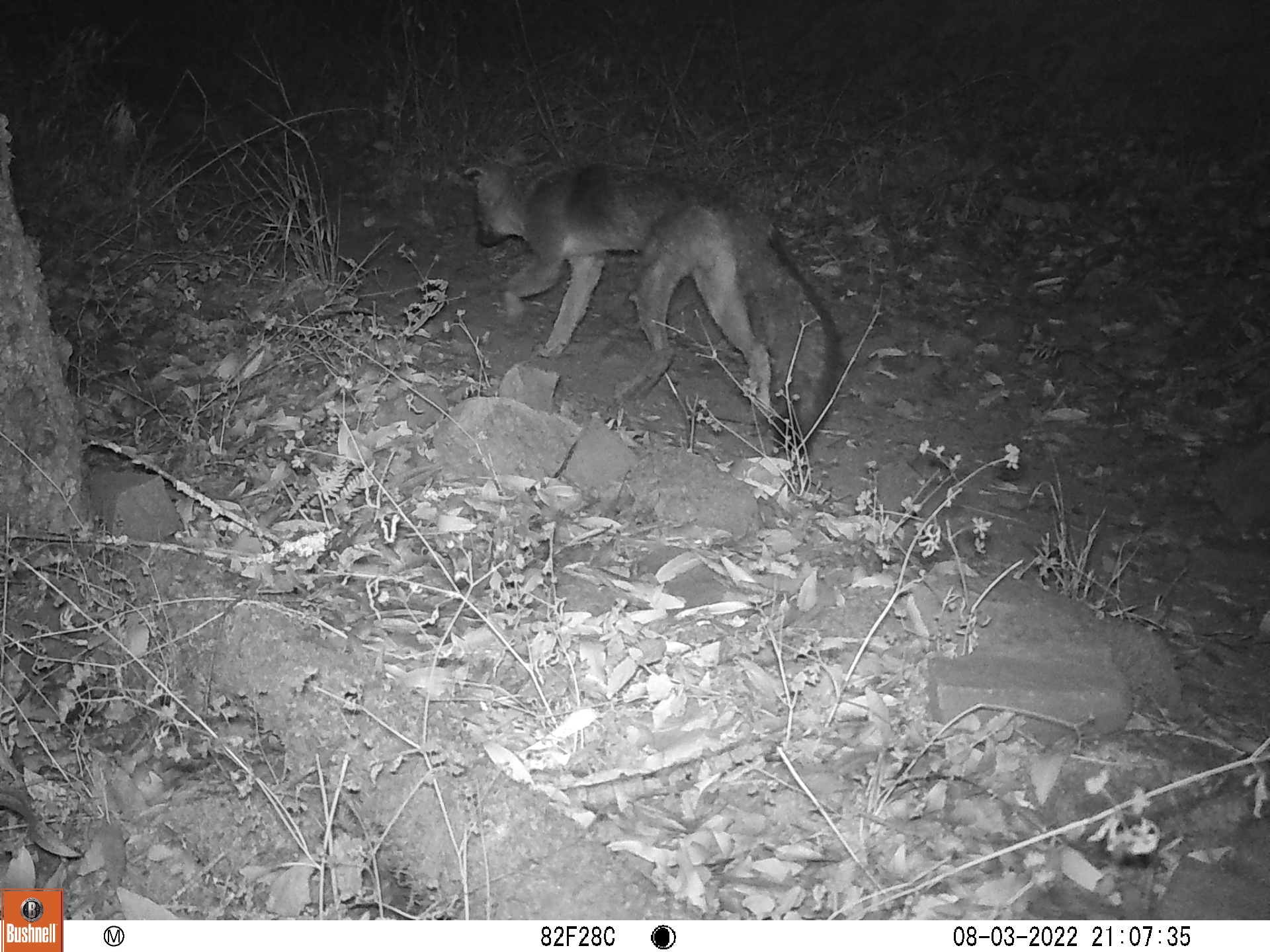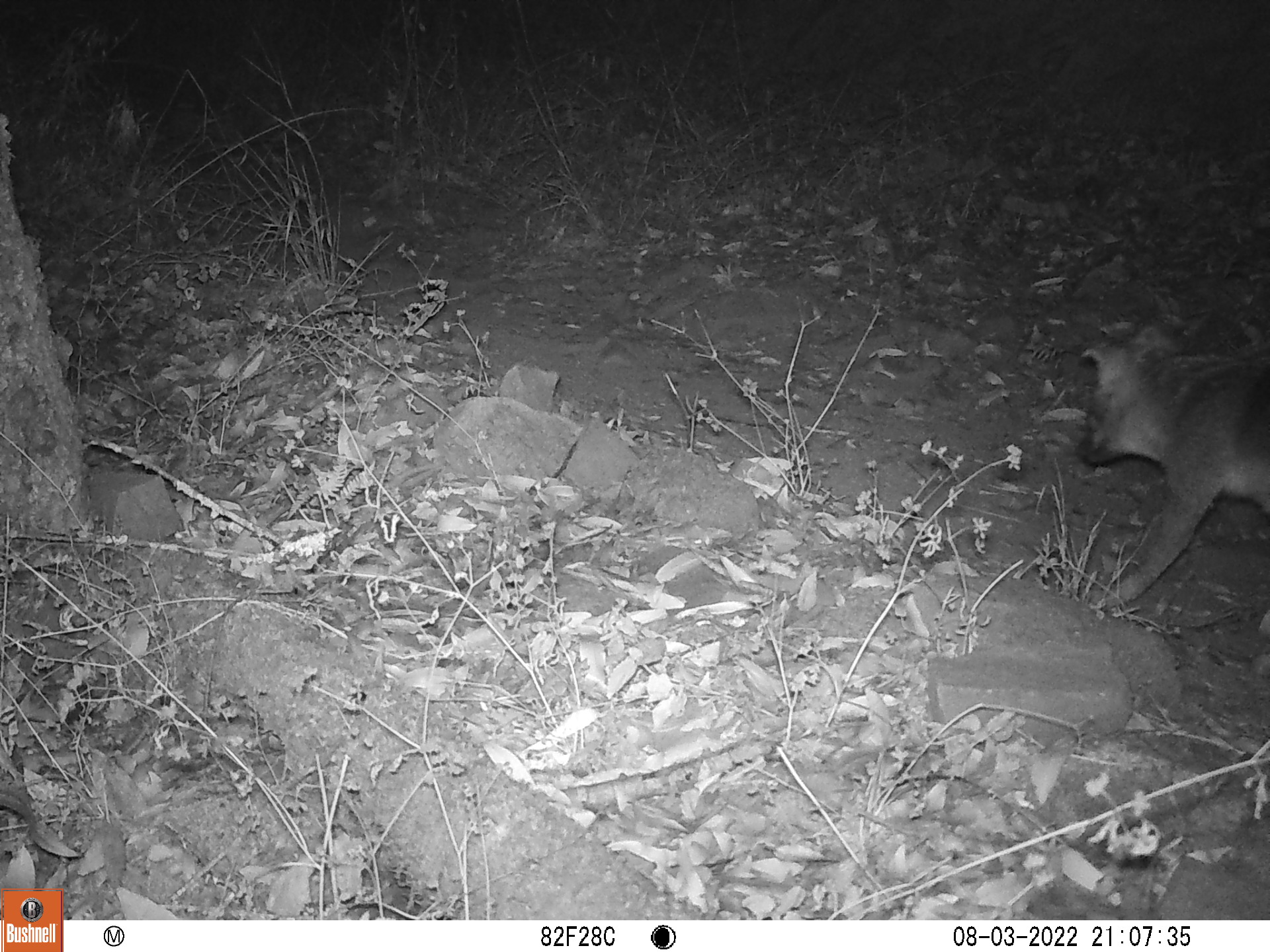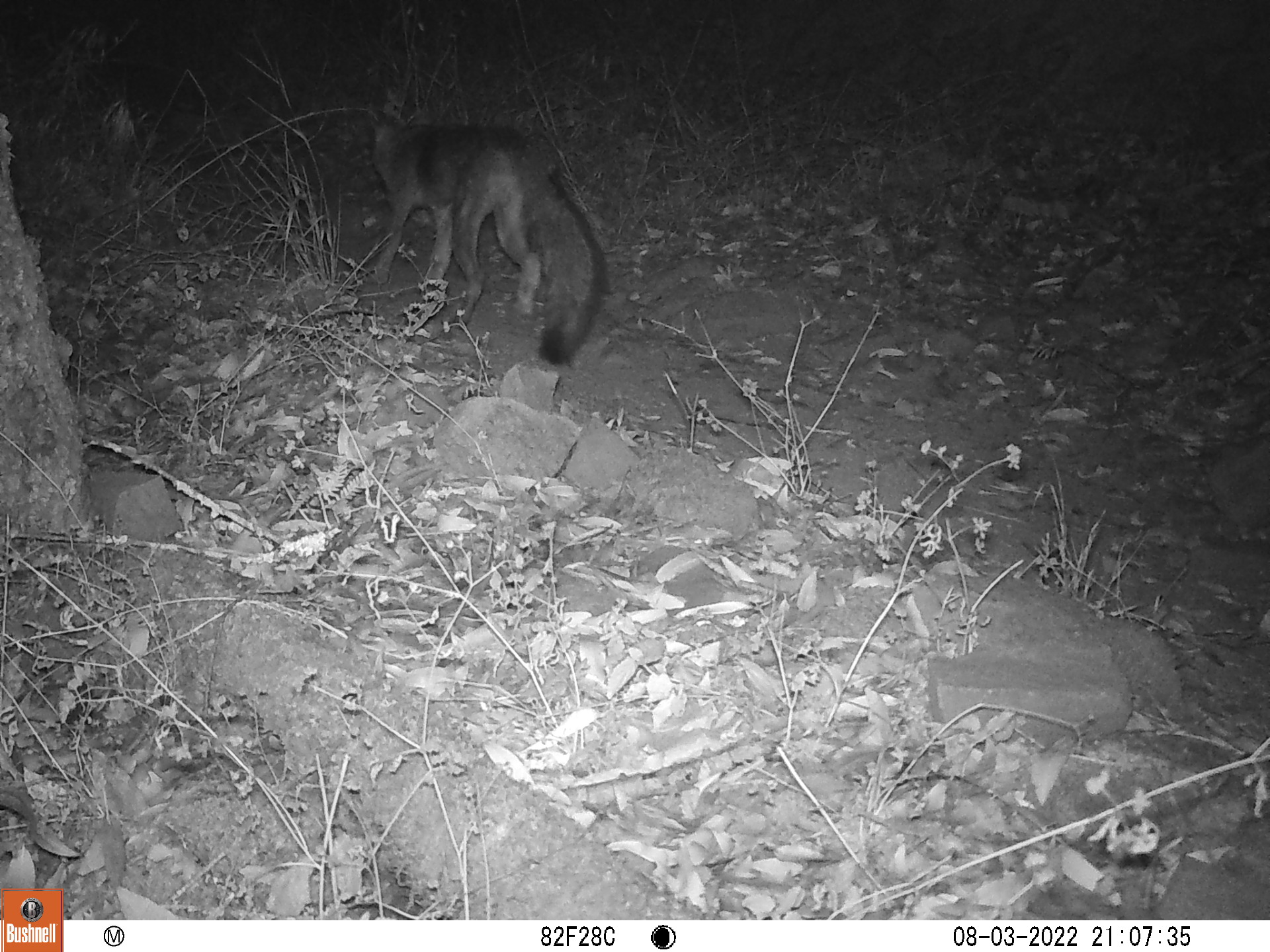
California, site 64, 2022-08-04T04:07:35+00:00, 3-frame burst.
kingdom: Animalia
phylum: Chordata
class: Mammalia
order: Carnivora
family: Canidae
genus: Urocyon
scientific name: Urocyon cinereoargenteus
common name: gray fox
Gray fox (Urocyon cinereoargenteus).